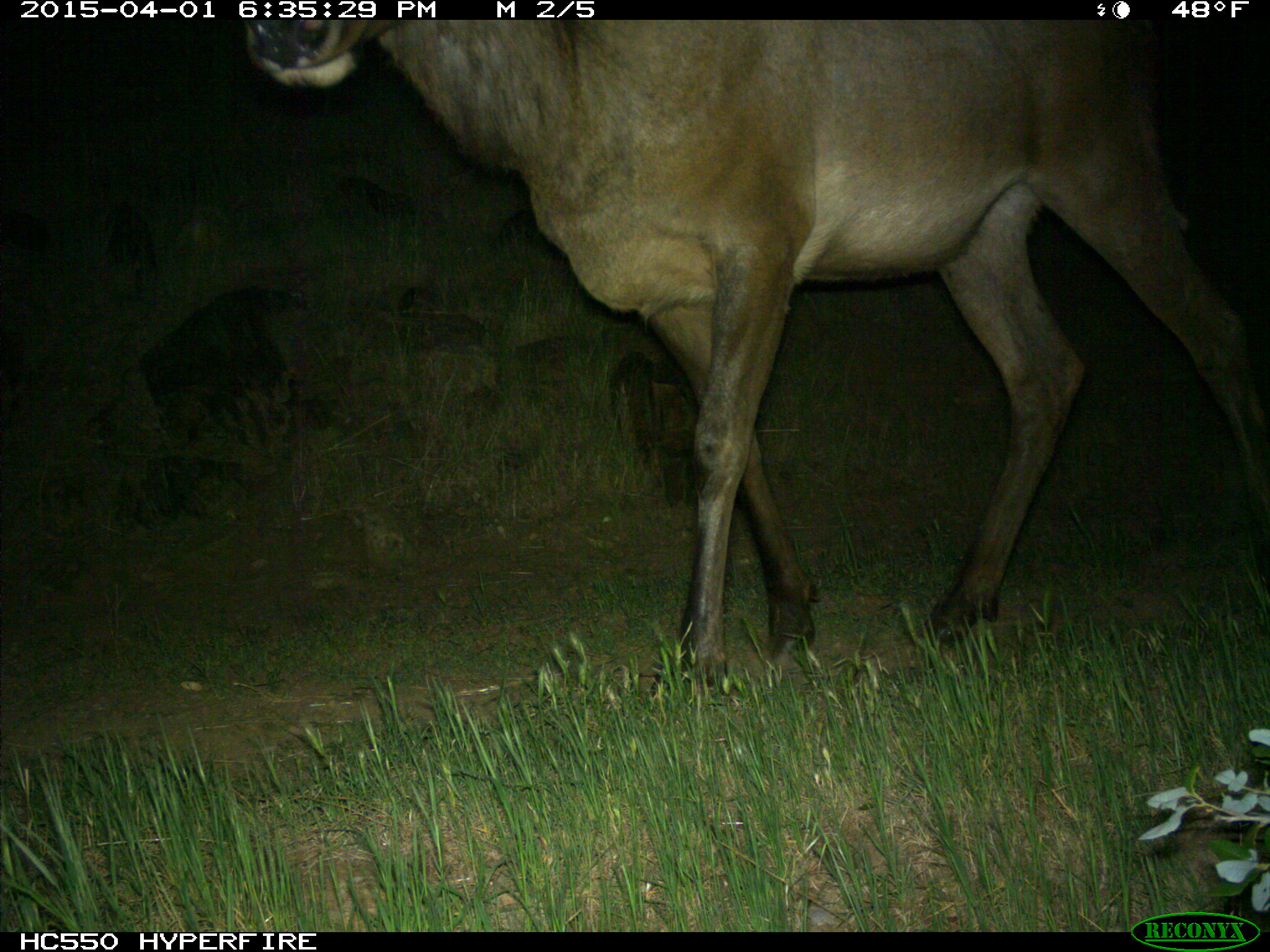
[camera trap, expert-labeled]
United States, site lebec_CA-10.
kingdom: Animalia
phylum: Chordata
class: Mammalia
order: Artiodactyla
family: Cervidae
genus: Cervus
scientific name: Cervus canadensis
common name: elk